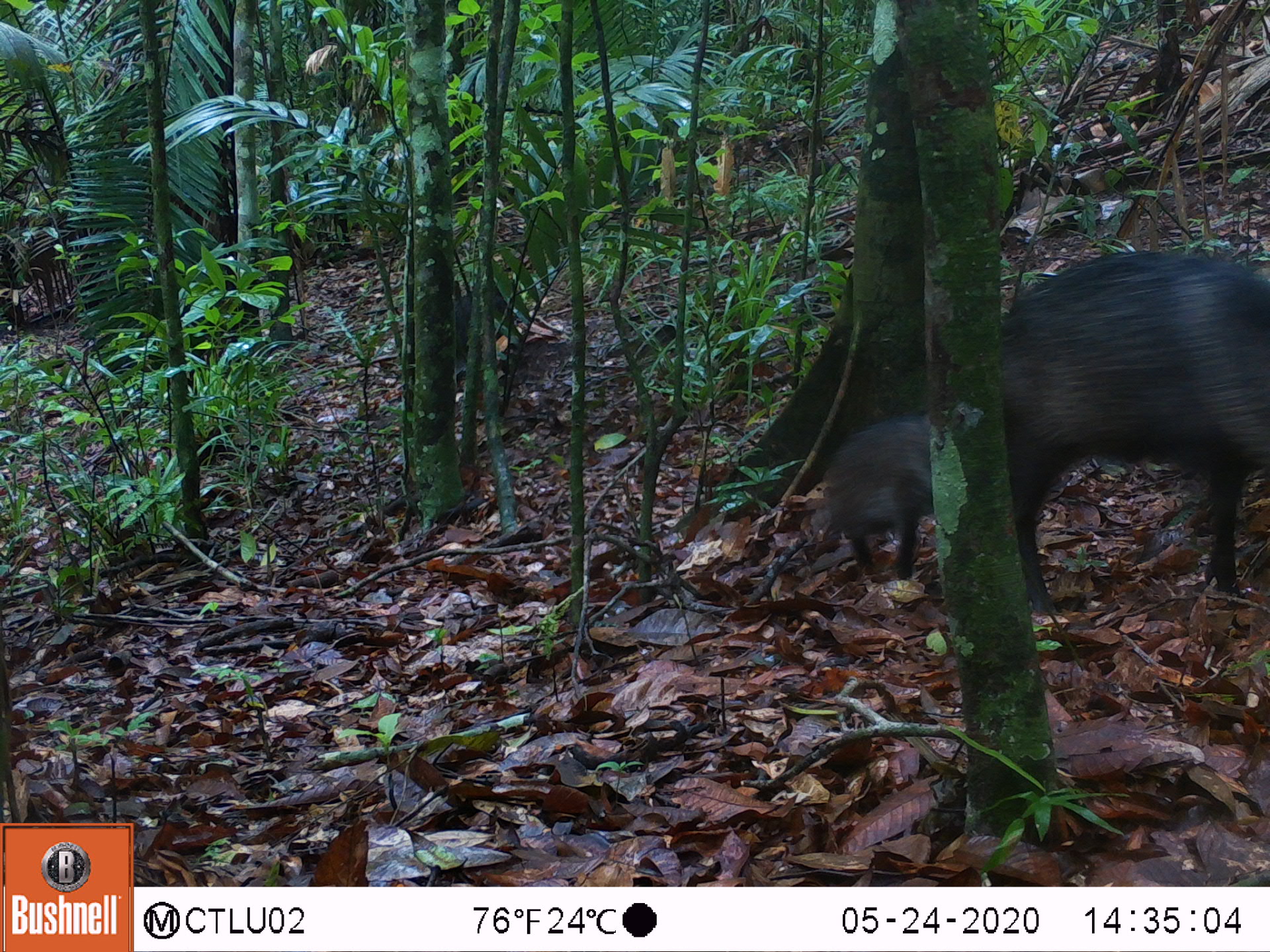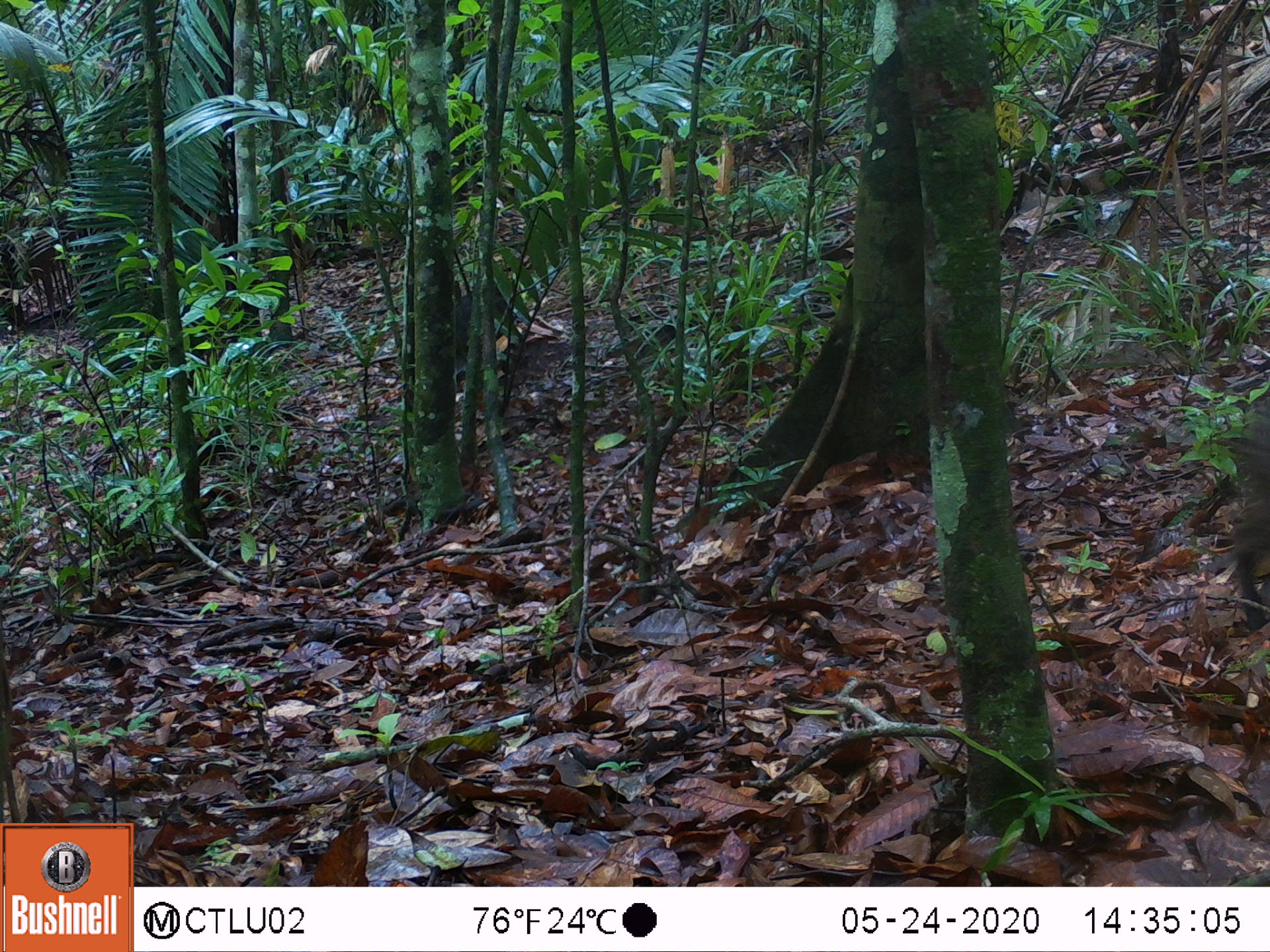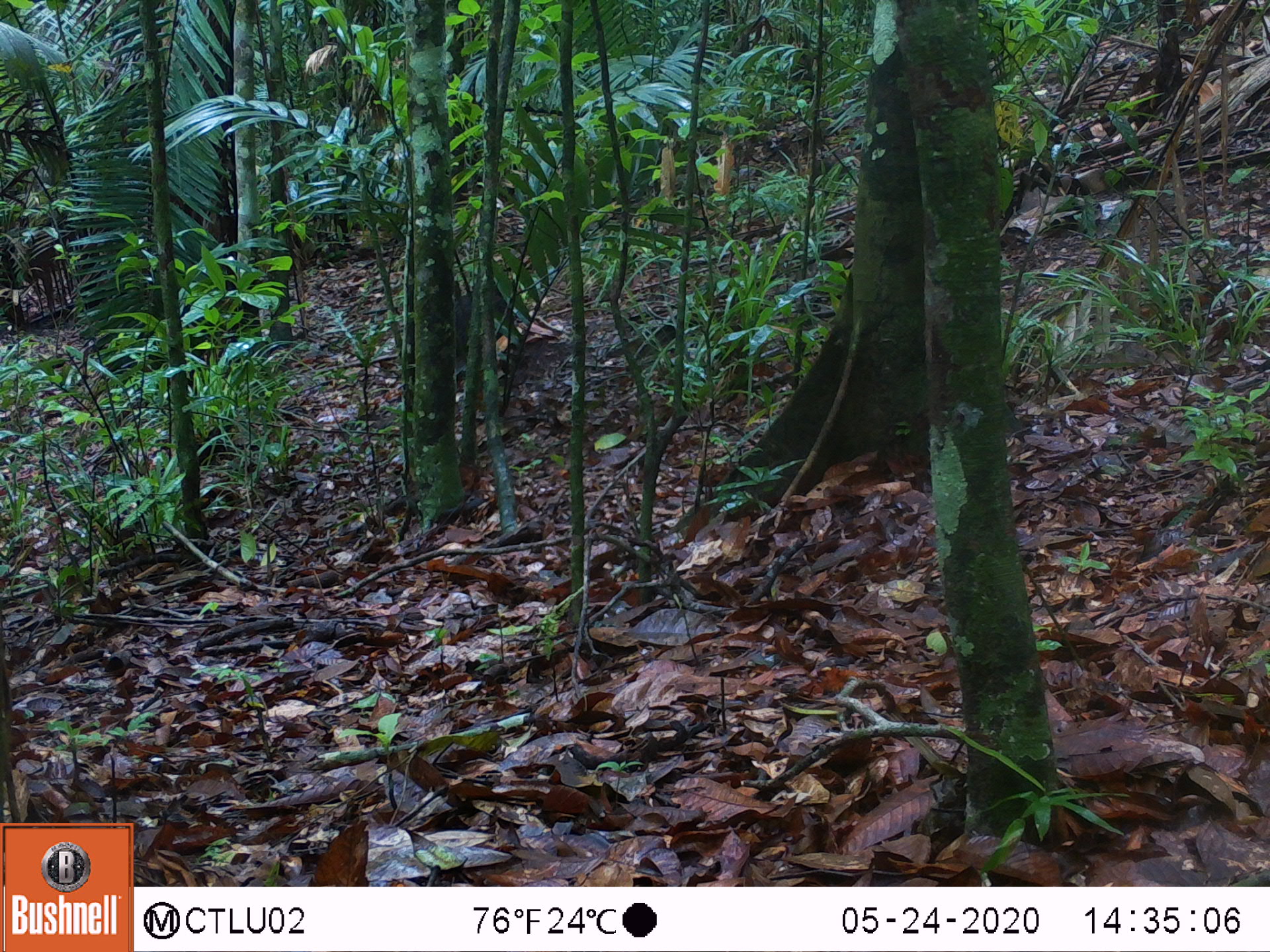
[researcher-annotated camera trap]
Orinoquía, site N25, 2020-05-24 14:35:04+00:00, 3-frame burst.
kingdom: Animalia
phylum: Chordata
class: Mammalia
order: Artiodactyla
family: Tayassuidae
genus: Pecari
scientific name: Pecari tajacu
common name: collared peccary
Collared peccary (Pecari tajacu).